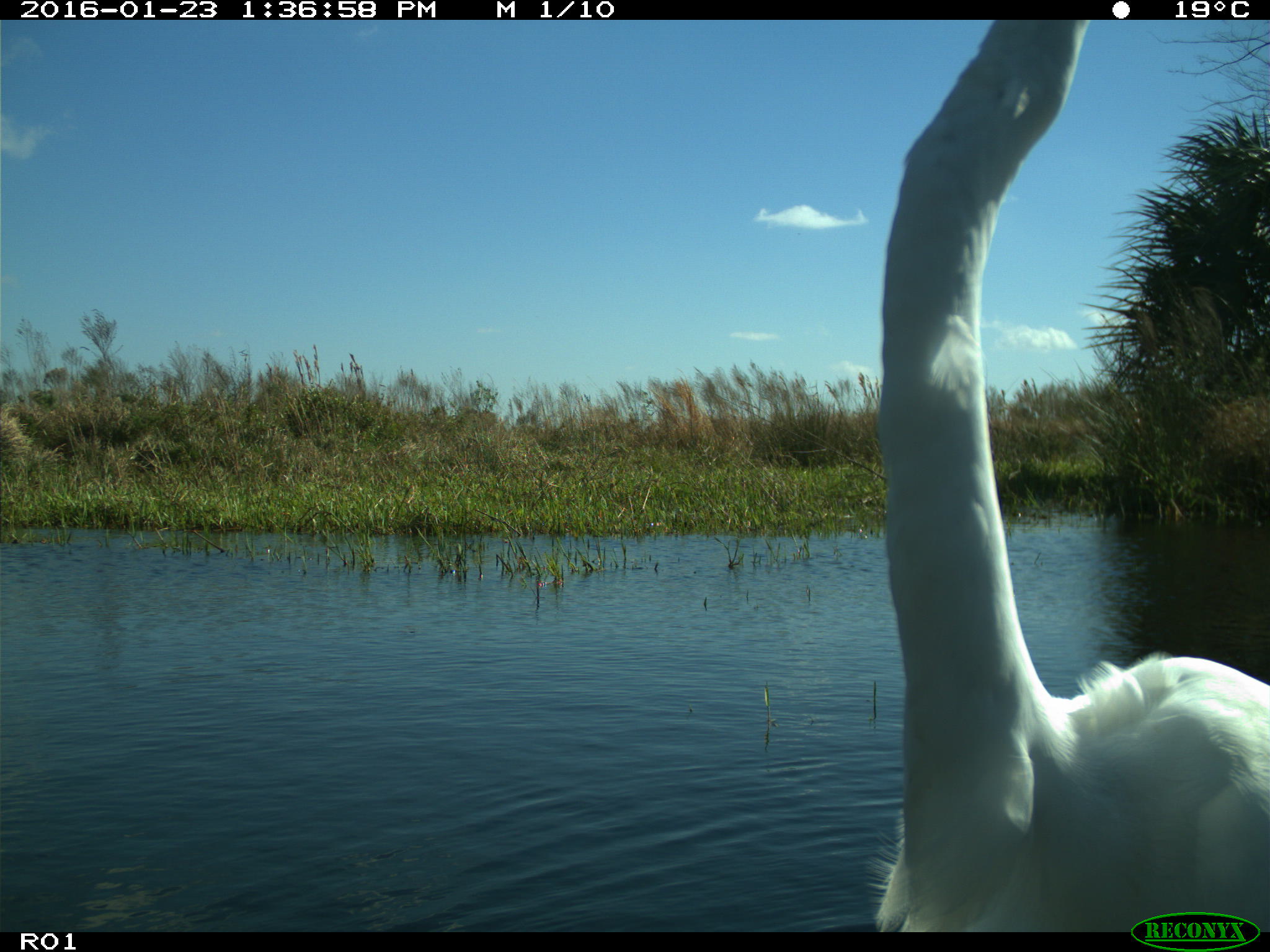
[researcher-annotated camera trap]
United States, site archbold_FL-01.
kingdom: Animalia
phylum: Chordata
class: Aves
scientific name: Aves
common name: birds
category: unidentified bird